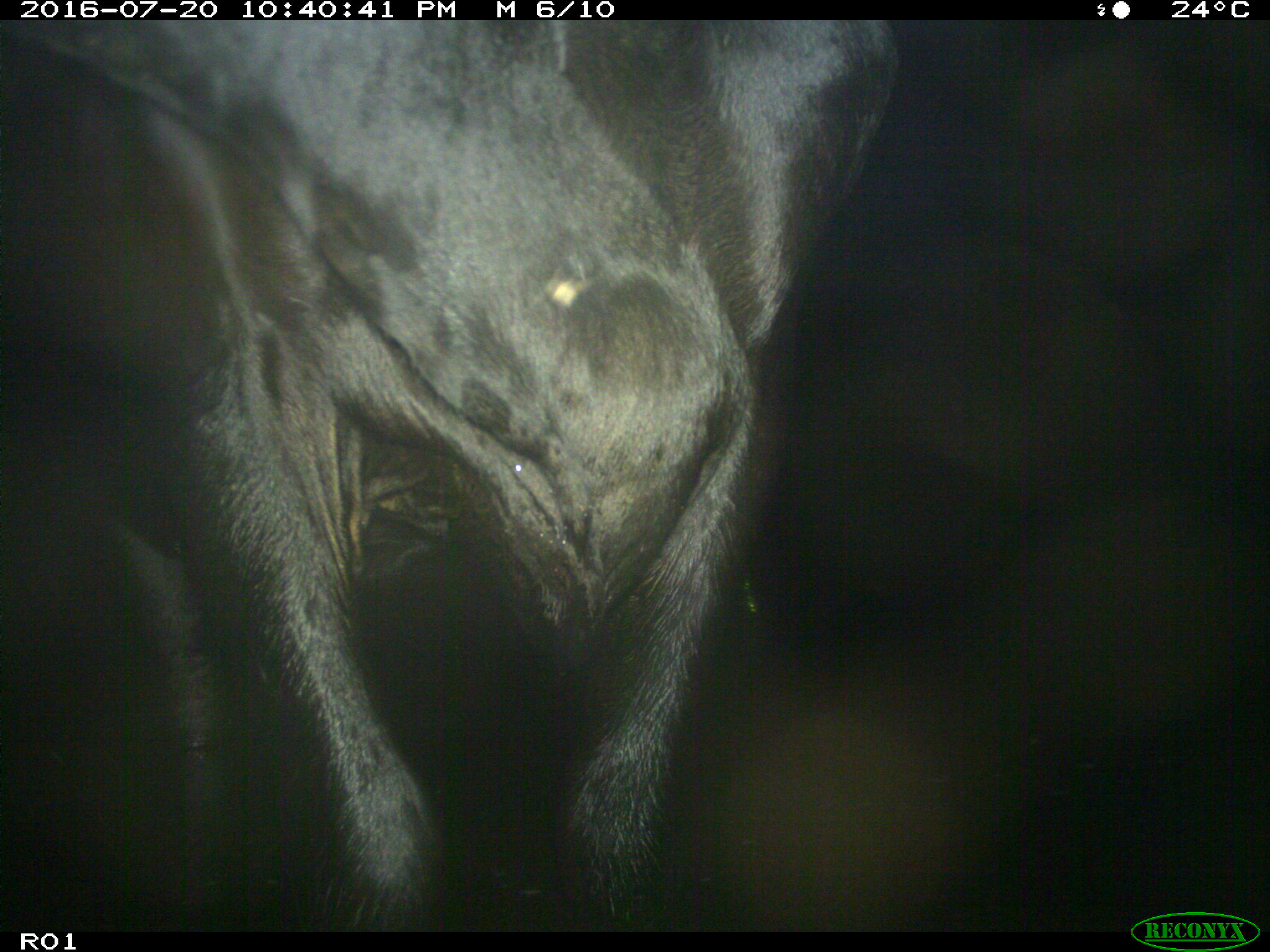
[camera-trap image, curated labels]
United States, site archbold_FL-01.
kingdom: Animalia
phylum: Chordata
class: Mammalia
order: Artiodactyla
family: Bovidae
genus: Bos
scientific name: Bos taurus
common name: domestic cow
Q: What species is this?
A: Bos taurus (domestic cow).